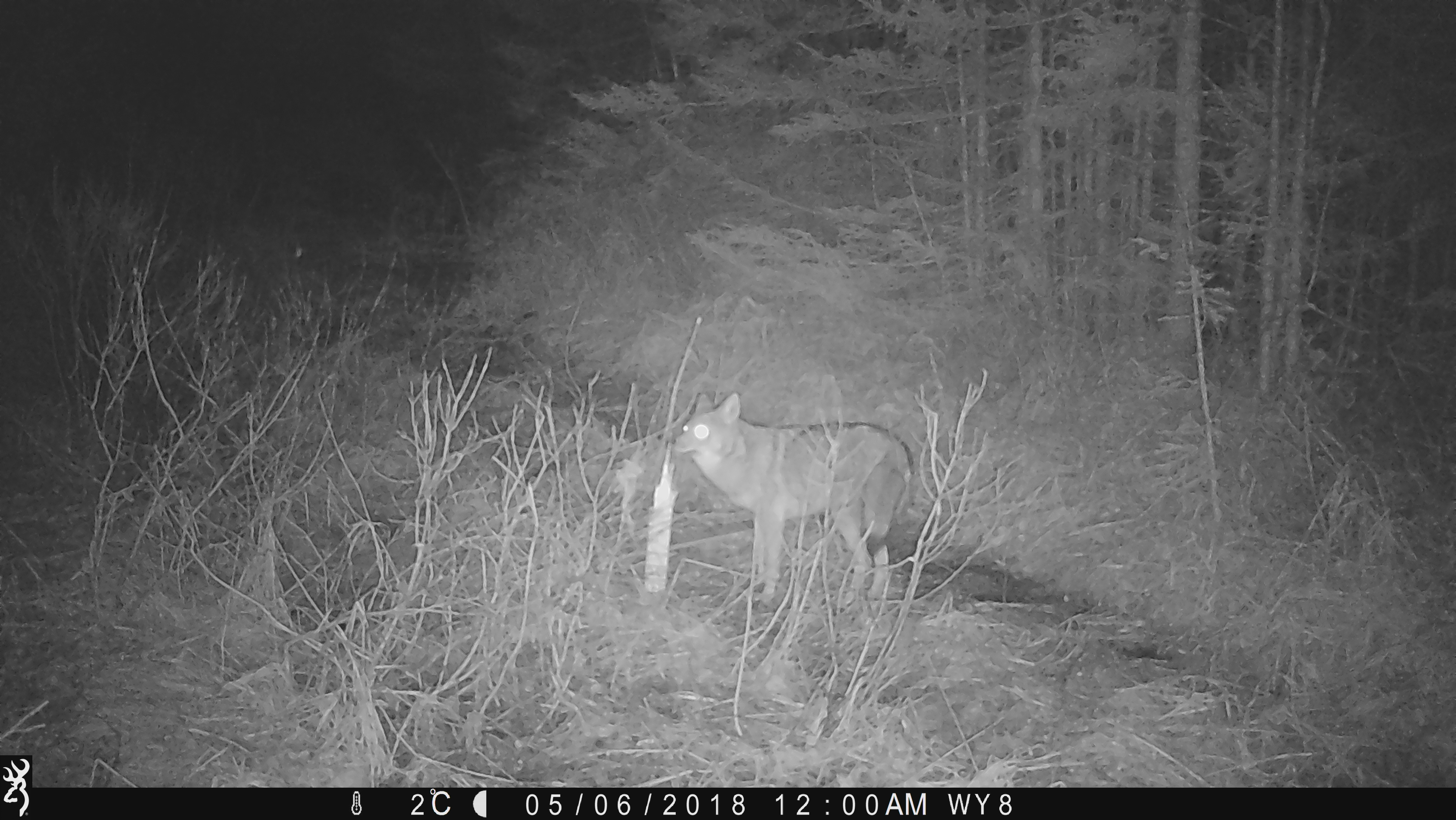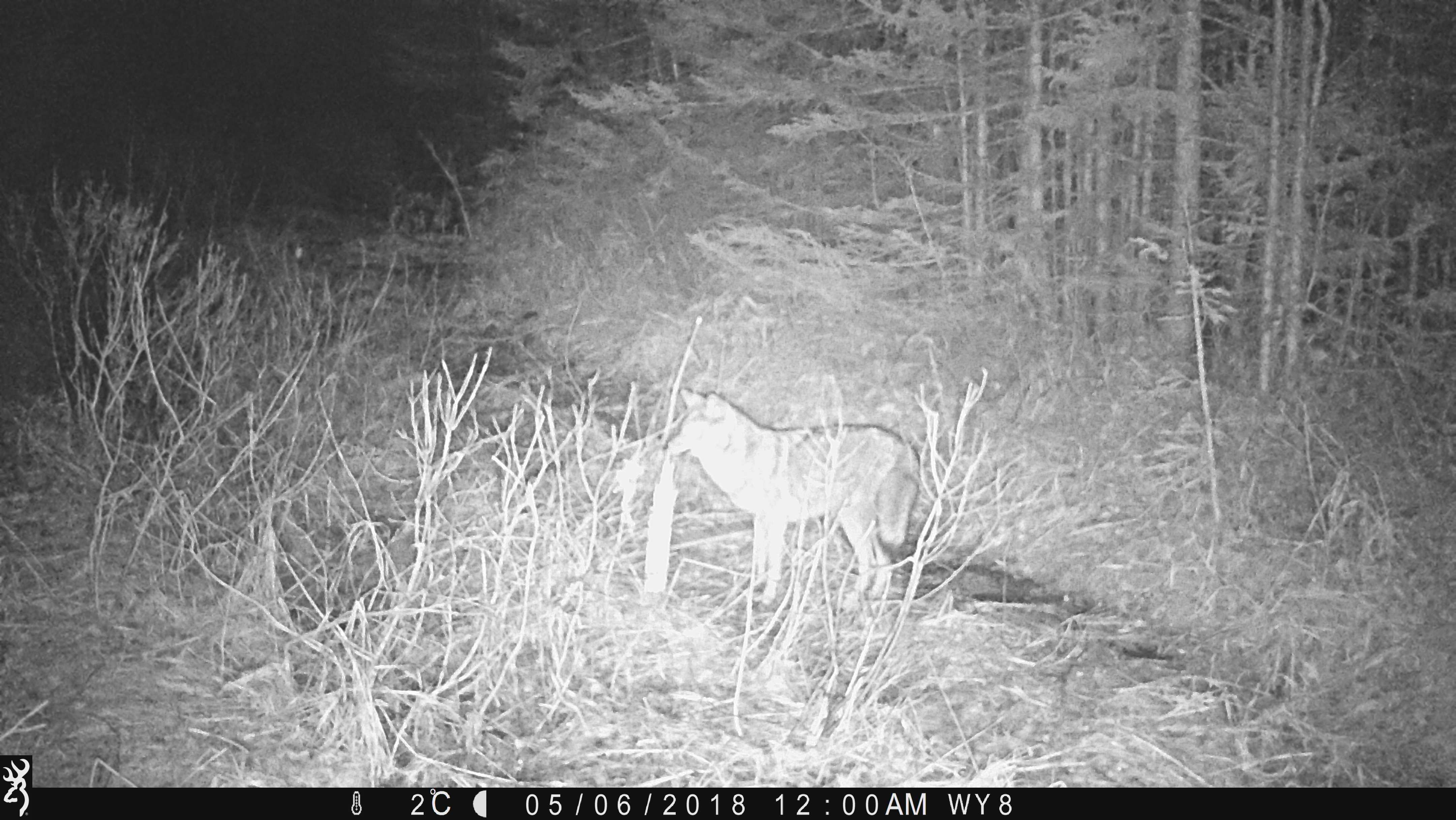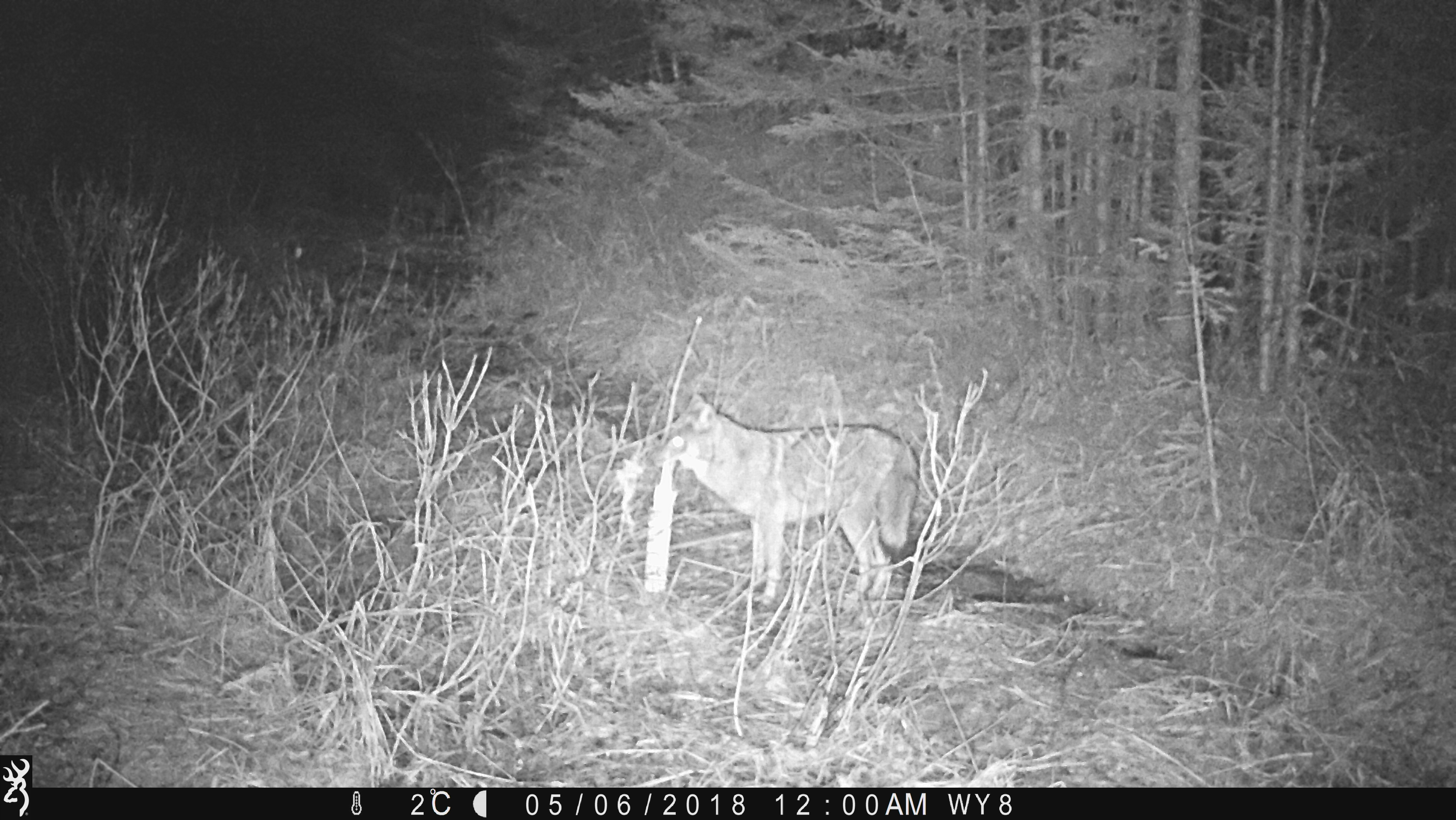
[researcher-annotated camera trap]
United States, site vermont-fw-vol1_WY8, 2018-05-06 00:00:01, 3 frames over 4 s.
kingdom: Animalia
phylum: Chordata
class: Mammalia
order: Carnivora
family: Canidae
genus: Canis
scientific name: Canis latrans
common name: coyote